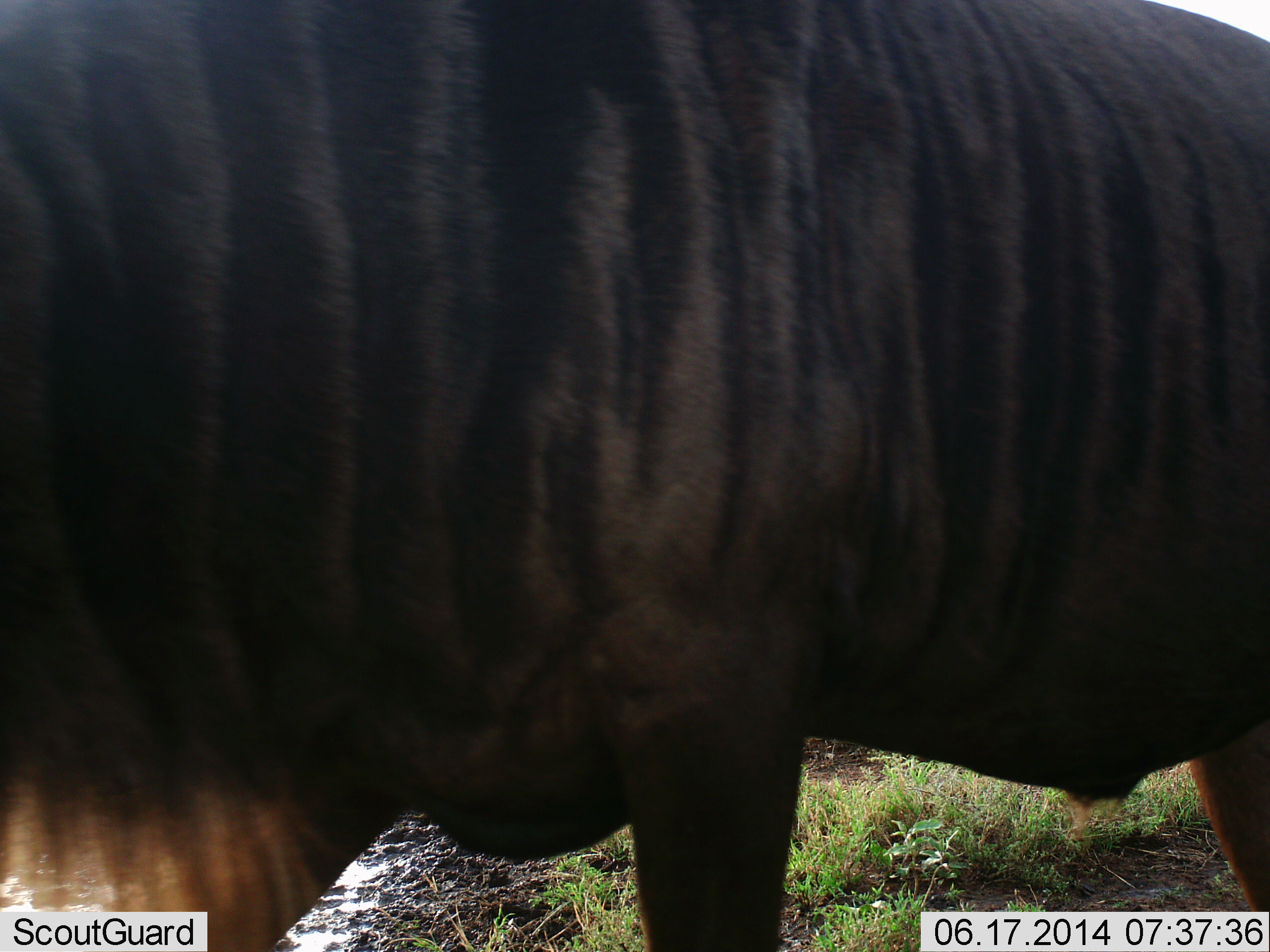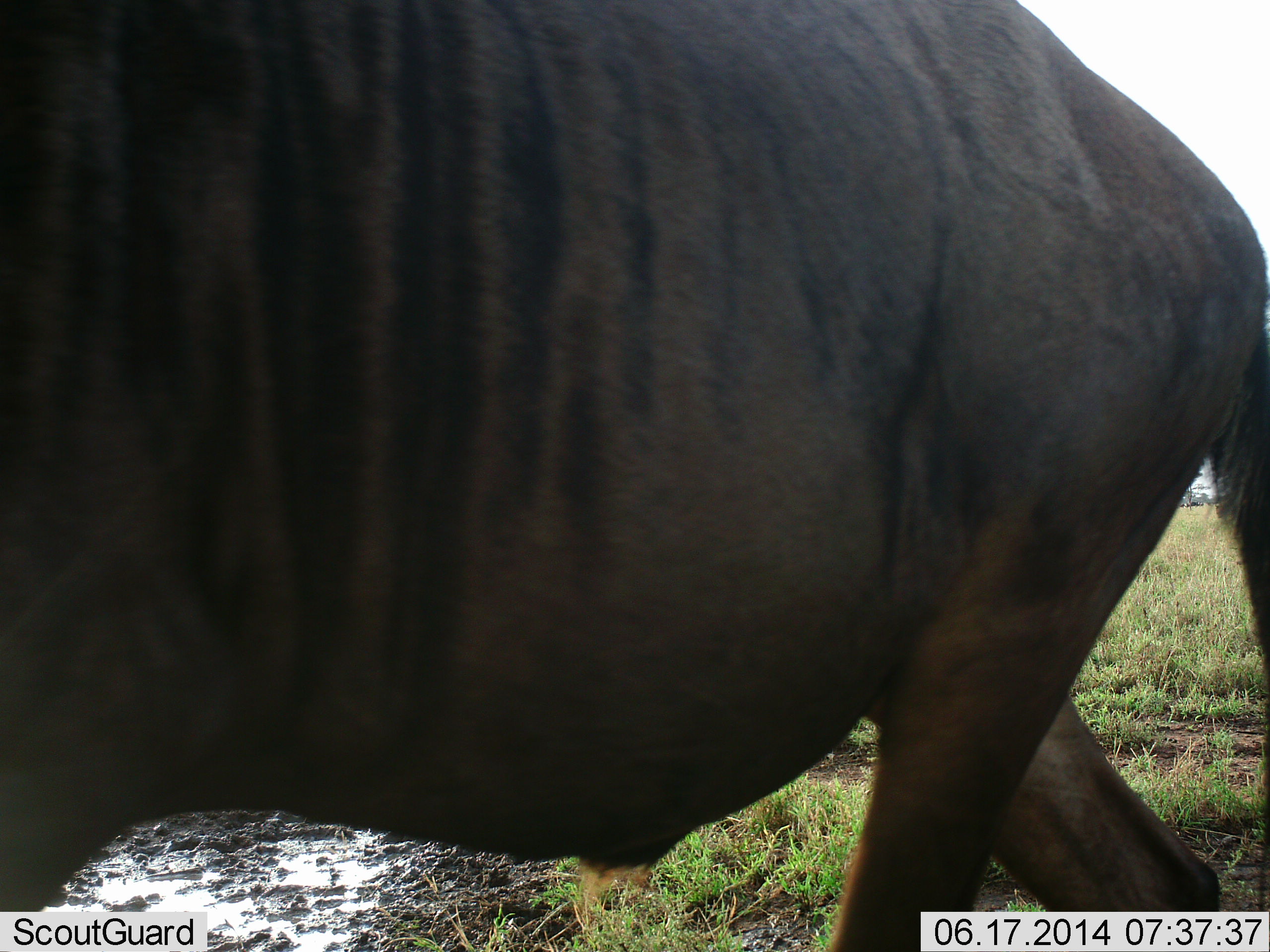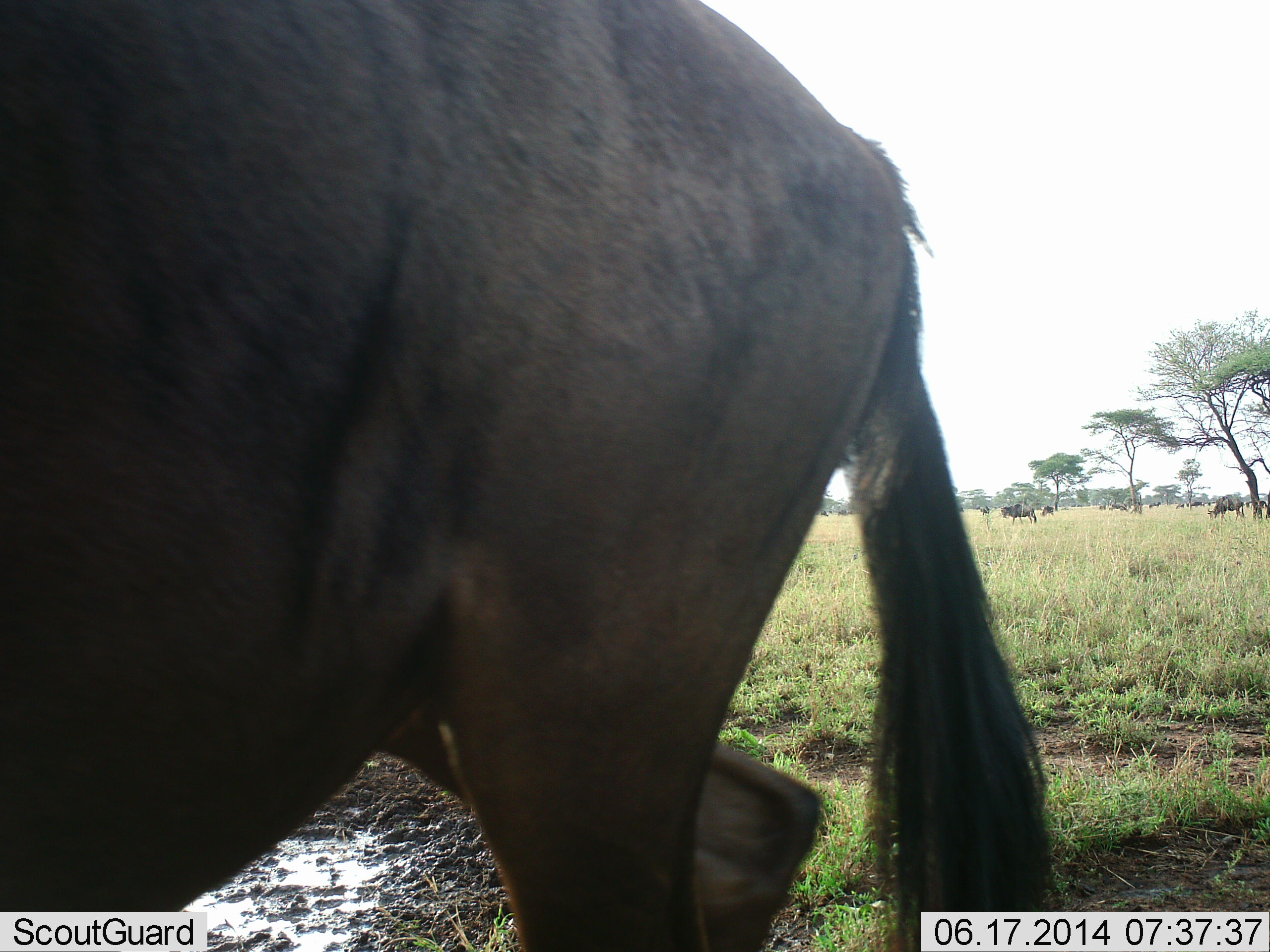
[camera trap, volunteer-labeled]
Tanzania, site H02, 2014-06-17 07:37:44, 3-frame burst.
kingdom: Animalia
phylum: Chordata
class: Mammalia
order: Artiodactyla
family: Bovidae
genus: Connochaetes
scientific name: Connochaetes taurinus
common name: blue wildebeest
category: wildebeest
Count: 1.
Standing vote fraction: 20%.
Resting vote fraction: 10%.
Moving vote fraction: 100%.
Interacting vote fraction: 10%.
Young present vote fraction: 10%.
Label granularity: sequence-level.